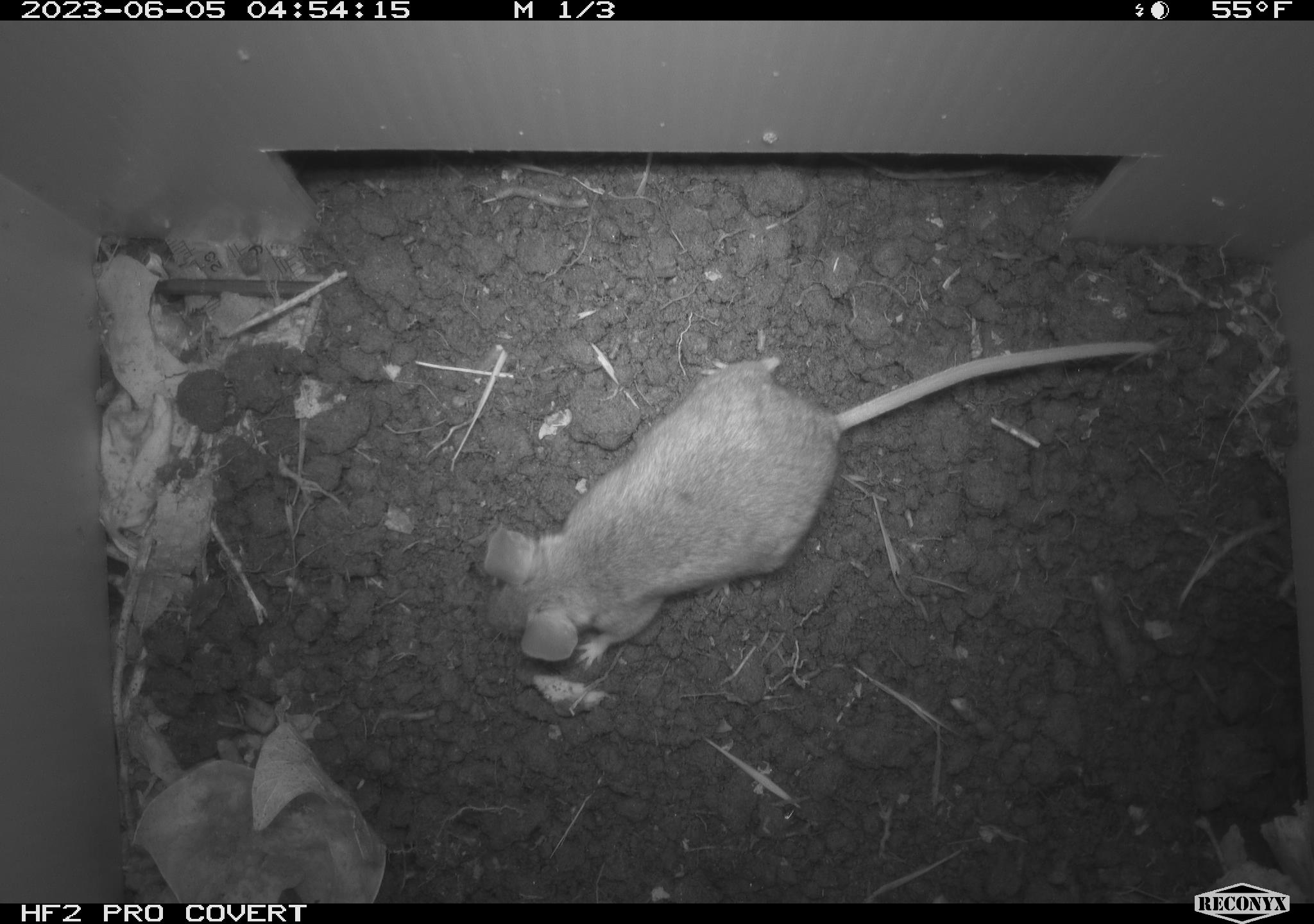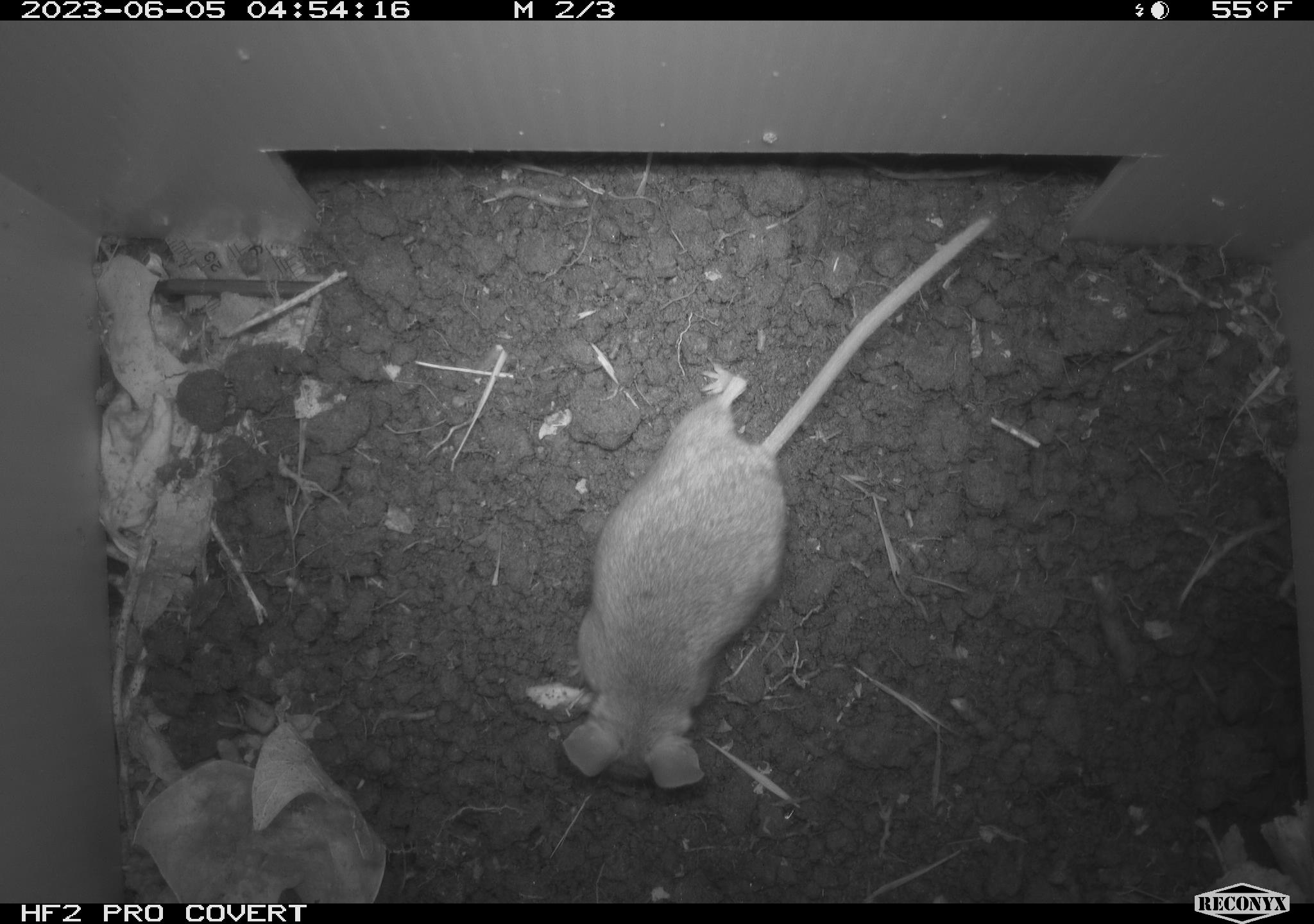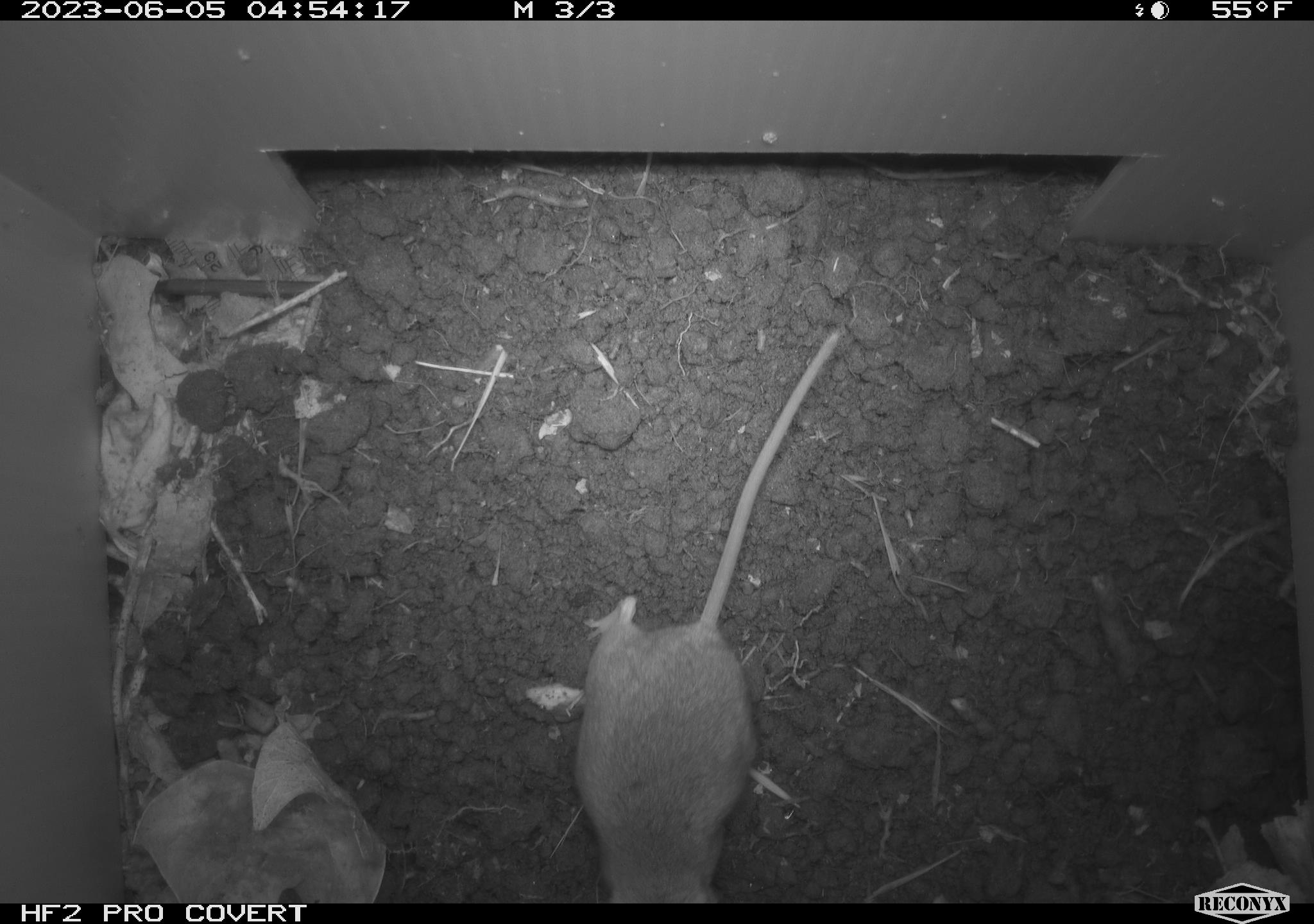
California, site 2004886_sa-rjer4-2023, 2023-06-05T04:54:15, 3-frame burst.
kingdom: Animalia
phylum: Chordata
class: Mammalia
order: Rodentia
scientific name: Rodentia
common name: mouse species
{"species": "mouse species (Rodentia)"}